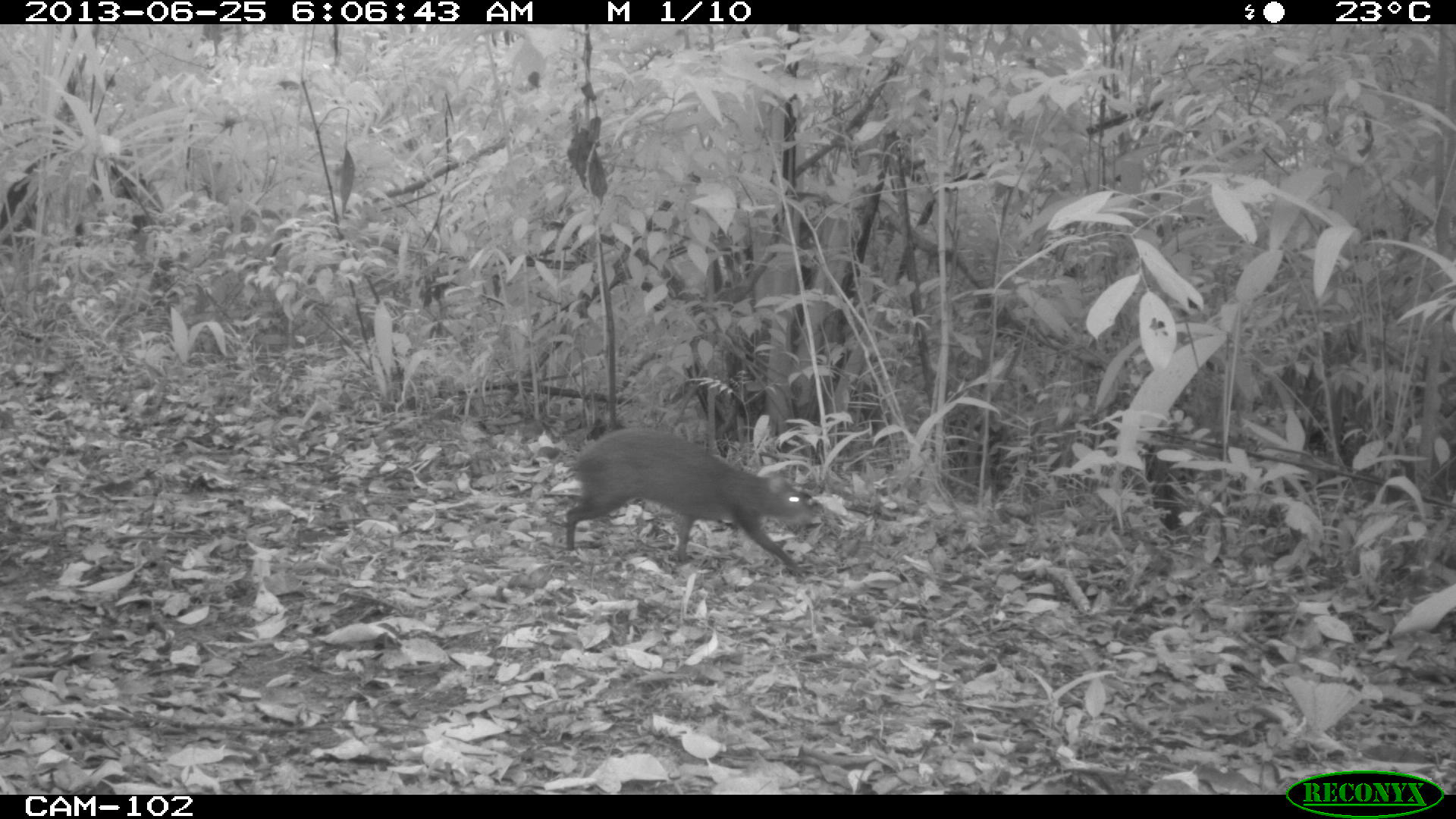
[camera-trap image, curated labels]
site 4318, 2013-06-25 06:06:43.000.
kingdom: Animalia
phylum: Chordata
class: Mammalia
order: Rodentia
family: Dasyproctidae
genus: Dasyprocta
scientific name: Dasyprocta punctata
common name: central american agouti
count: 1